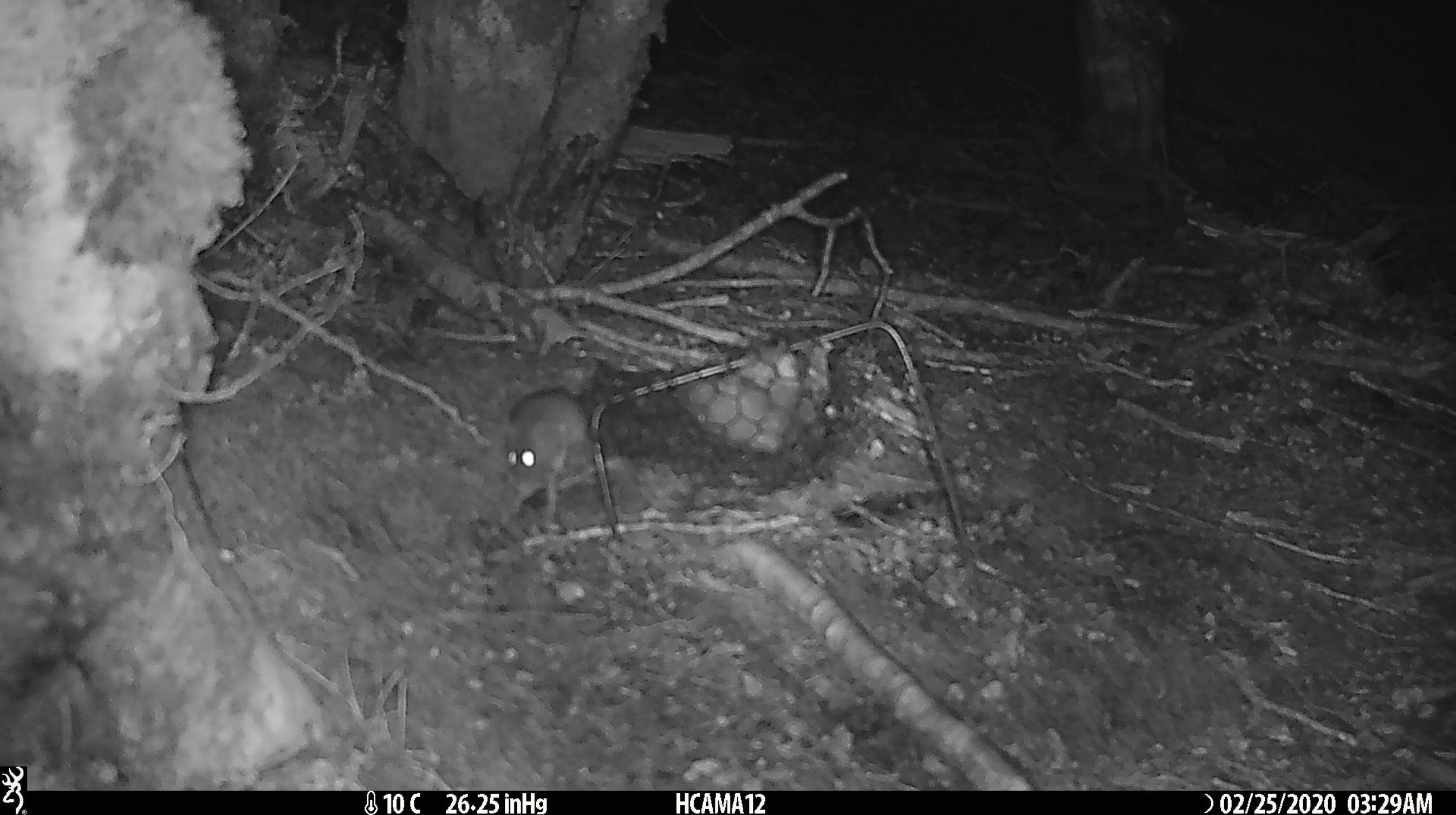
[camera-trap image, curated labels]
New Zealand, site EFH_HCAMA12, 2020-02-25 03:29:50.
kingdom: Animalia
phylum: Chordata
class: Mammalia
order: Rodentia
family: Muridae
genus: Mus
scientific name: Mus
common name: mouse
Mouse (Mus).